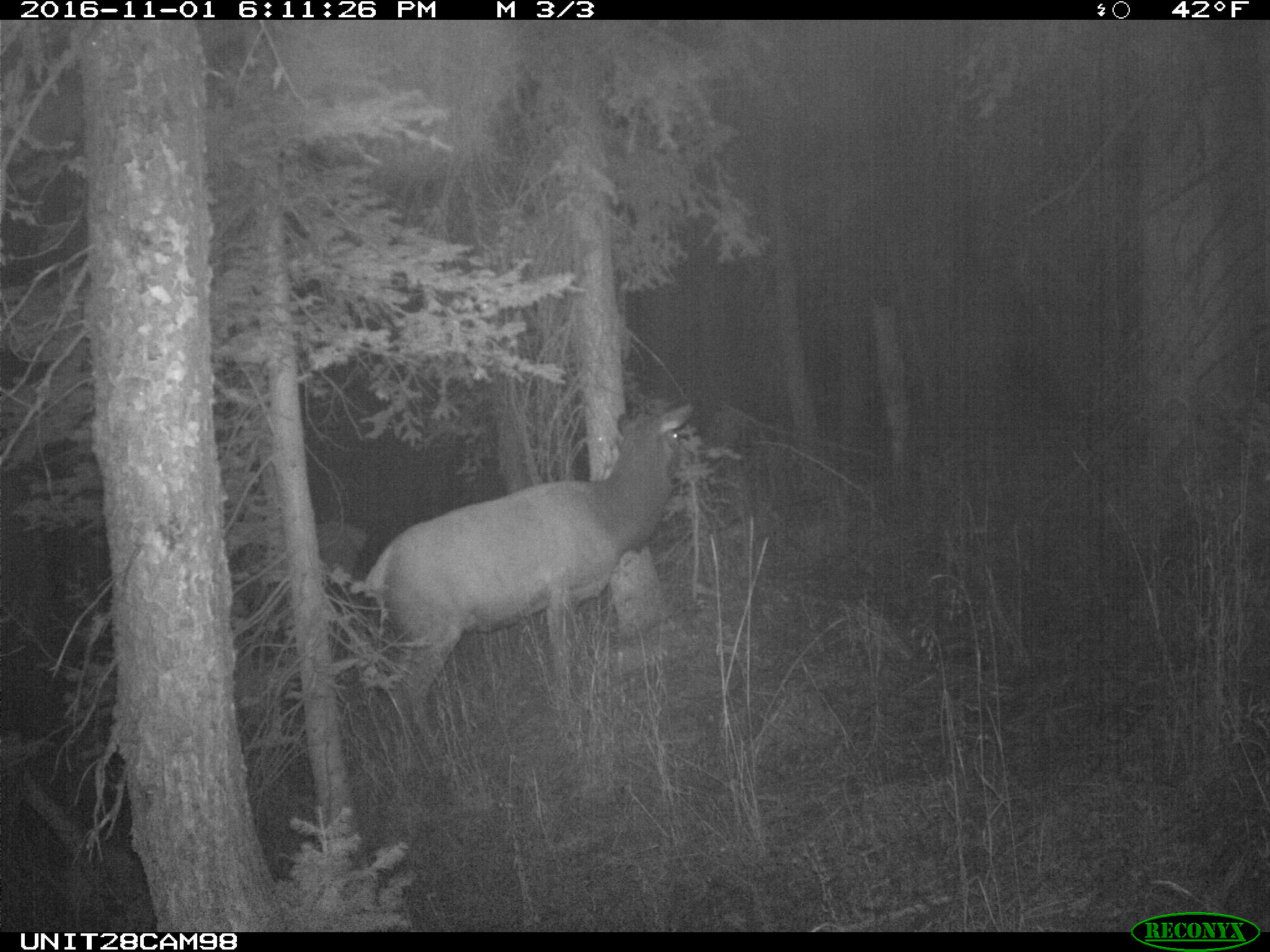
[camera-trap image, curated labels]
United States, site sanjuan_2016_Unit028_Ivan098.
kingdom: Animalia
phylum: Chordata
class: Mammalia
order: Artiodactyla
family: Cervidae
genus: Cervus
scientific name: Cervus elaphus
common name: red deer